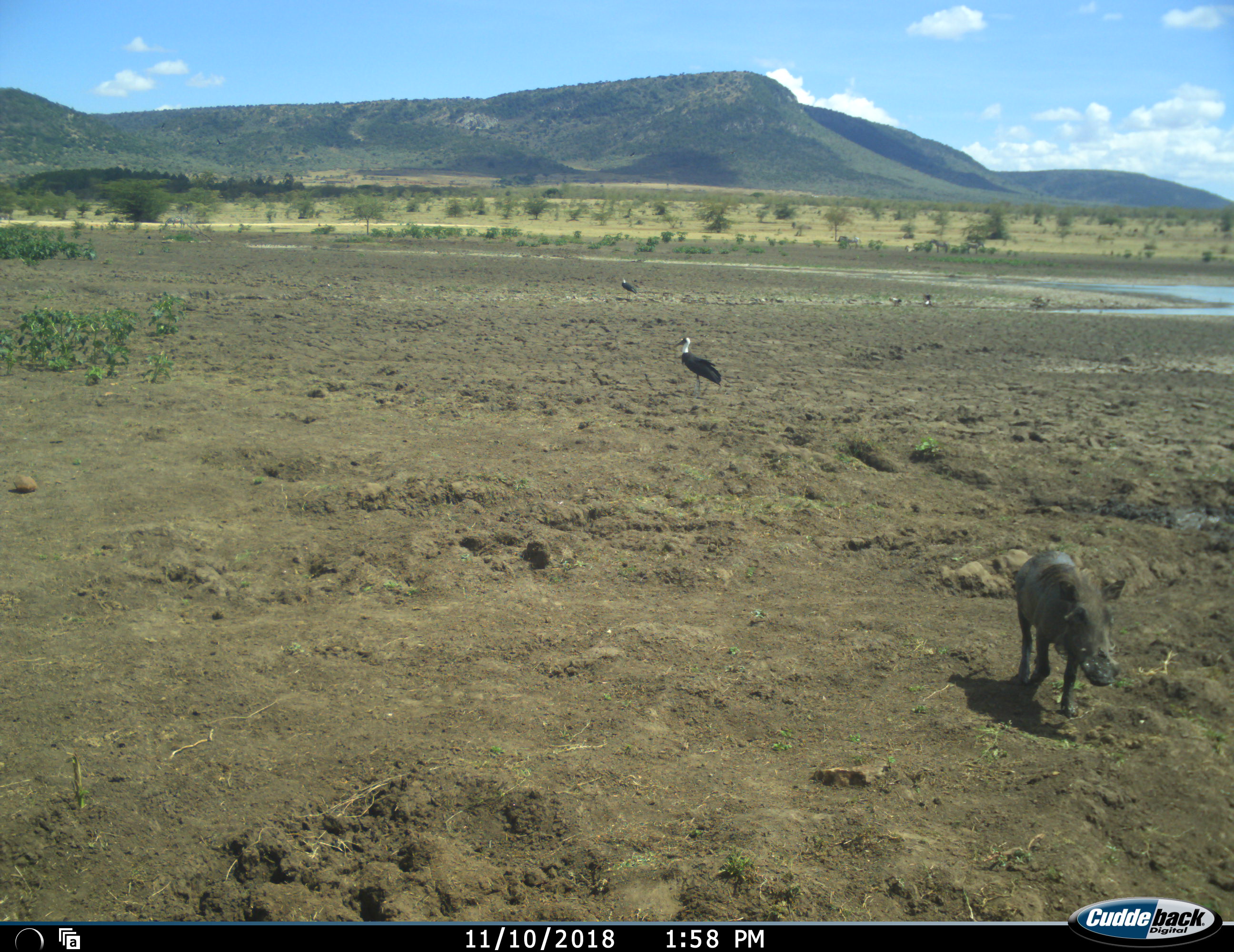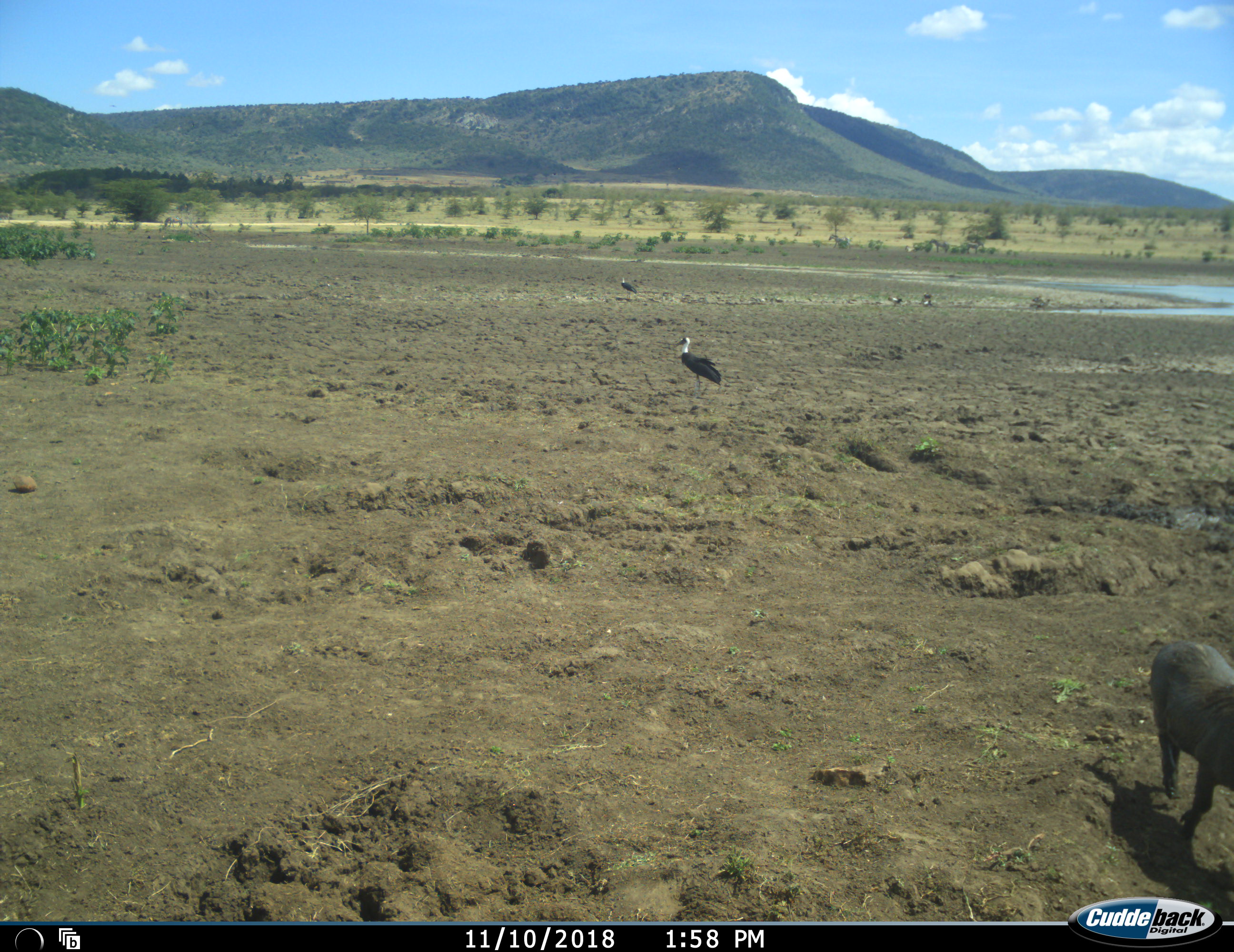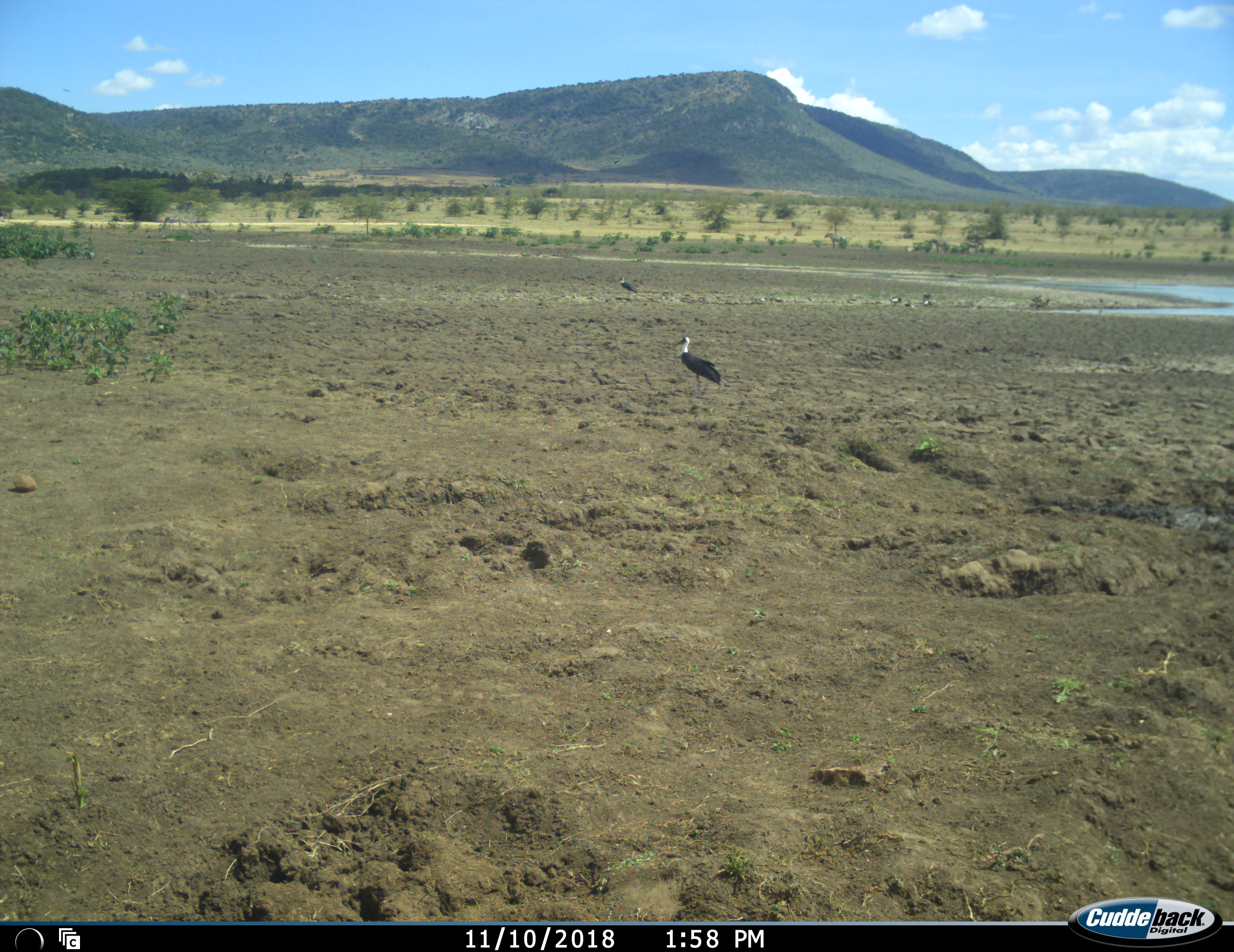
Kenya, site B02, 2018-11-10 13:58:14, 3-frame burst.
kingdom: Animalia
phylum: Chordata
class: Aves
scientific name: Aves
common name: bird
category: birdother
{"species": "birdother (bird) (Aves)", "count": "2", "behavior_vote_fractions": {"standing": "100%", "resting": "0%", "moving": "11%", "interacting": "0%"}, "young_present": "0%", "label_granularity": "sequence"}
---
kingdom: Animalia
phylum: Chordata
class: Mammalia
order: Artiodactyla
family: Suidae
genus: Phacochoerus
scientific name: Phacochoerus africanus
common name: warthog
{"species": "warthog (Phacochoerus africanus)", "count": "1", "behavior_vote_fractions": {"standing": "0%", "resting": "0%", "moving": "100%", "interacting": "0%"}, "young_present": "0%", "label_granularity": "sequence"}